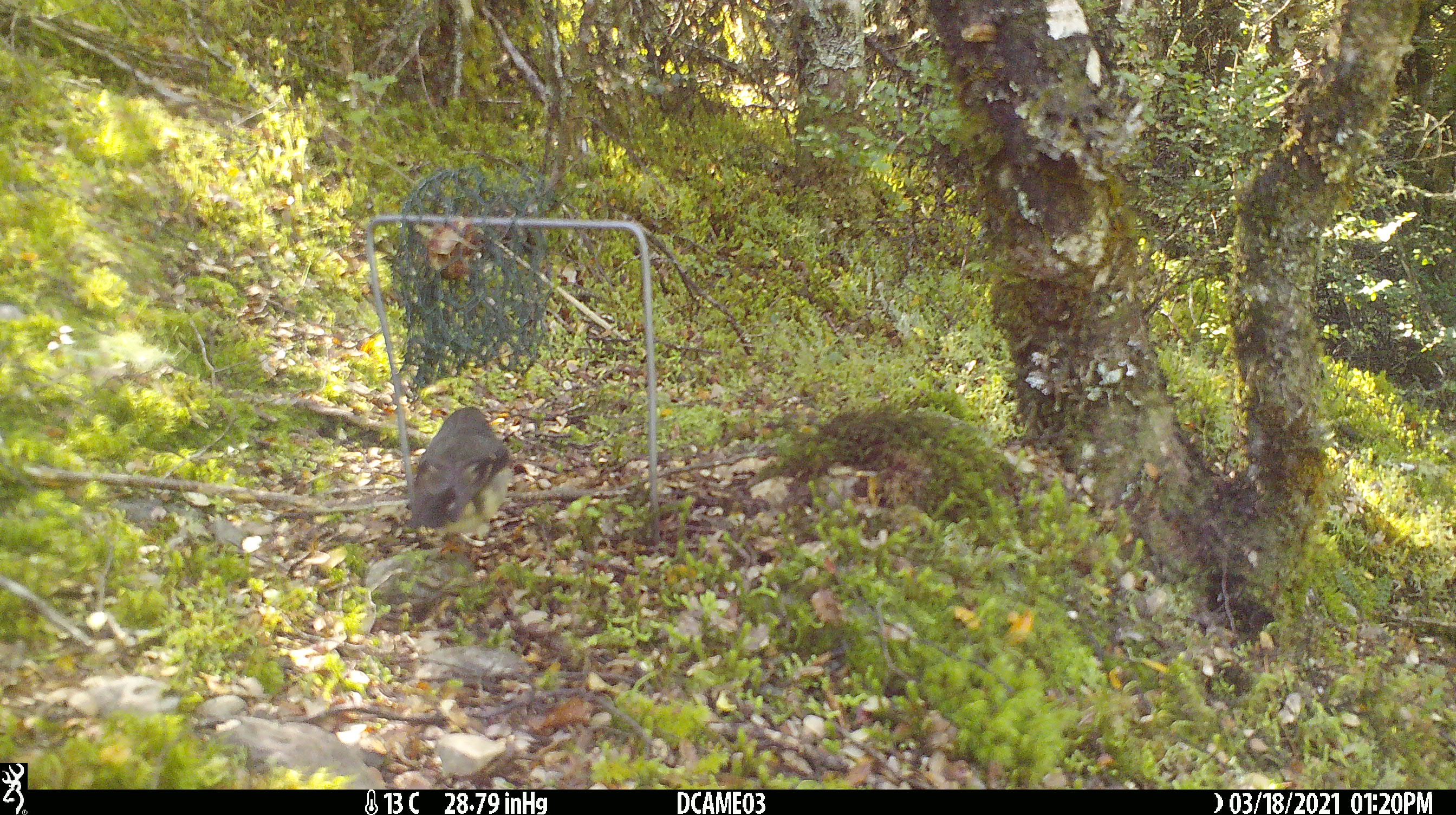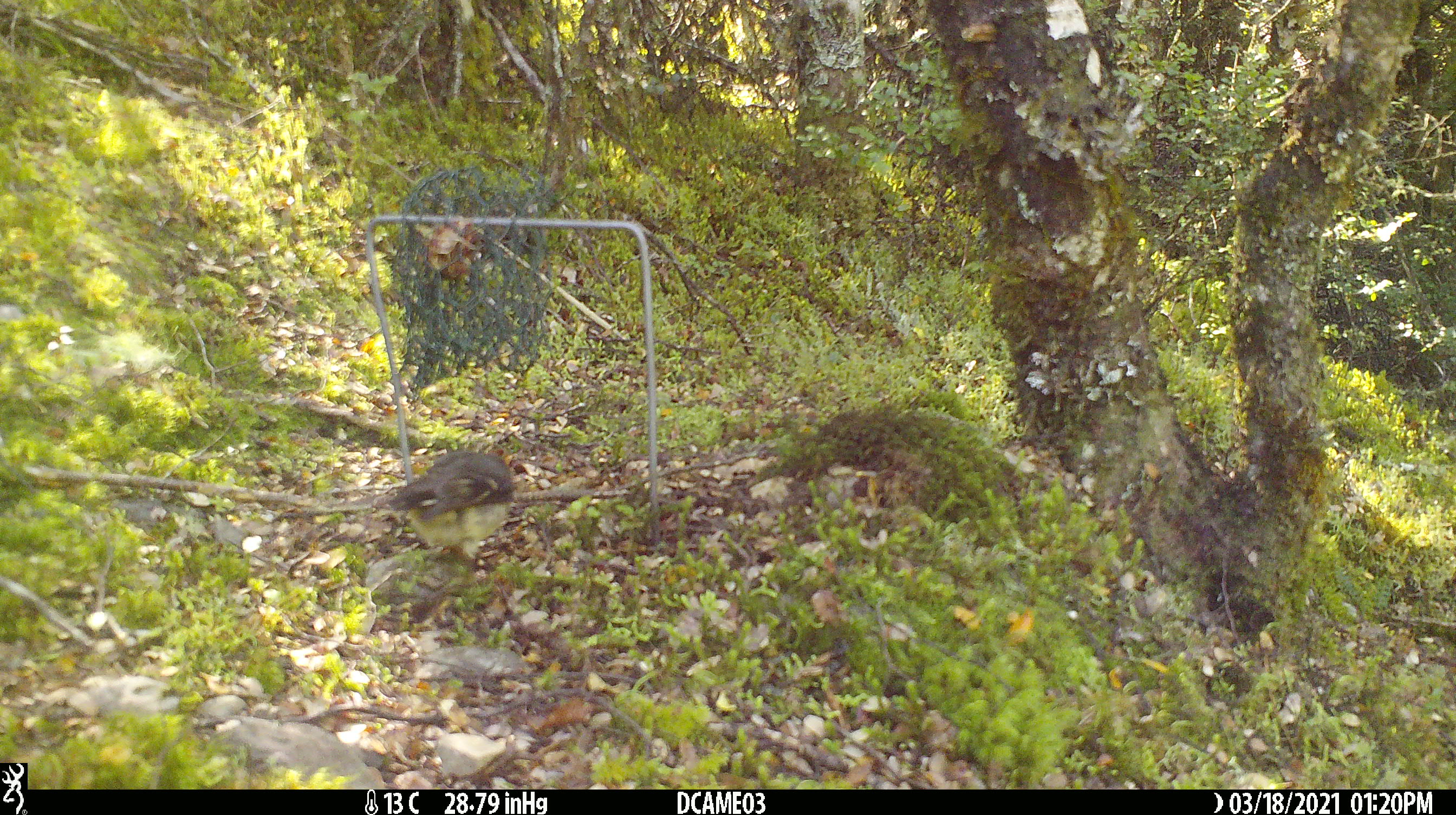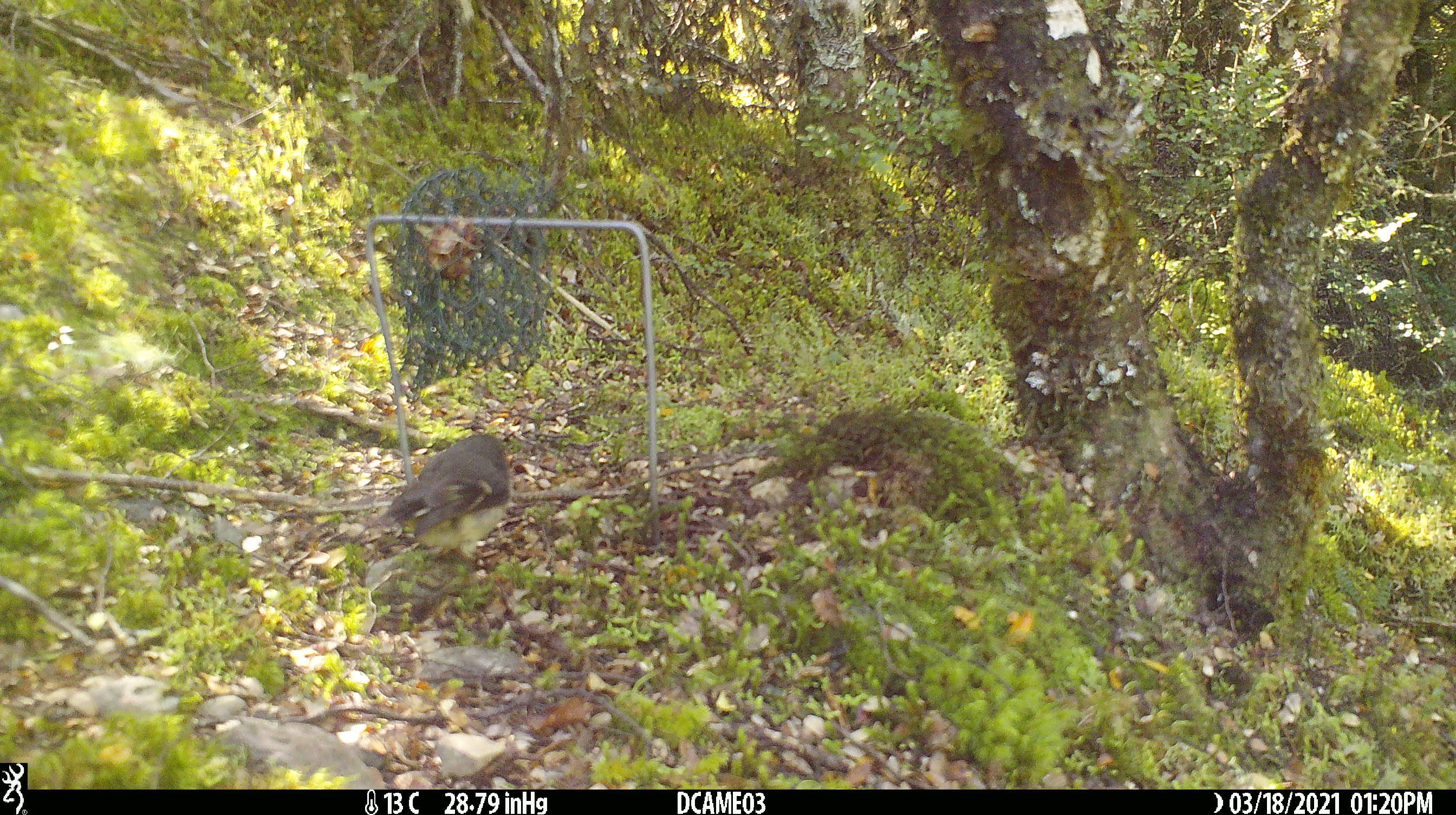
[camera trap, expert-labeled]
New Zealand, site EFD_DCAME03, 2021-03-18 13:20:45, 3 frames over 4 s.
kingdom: Animalia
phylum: Chordata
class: Aves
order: Passeriformes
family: Petroicidae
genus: Petroica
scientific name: Petroica macrocephala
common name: tomtit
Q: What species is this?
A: Tomtit (Petroica macrocephala).